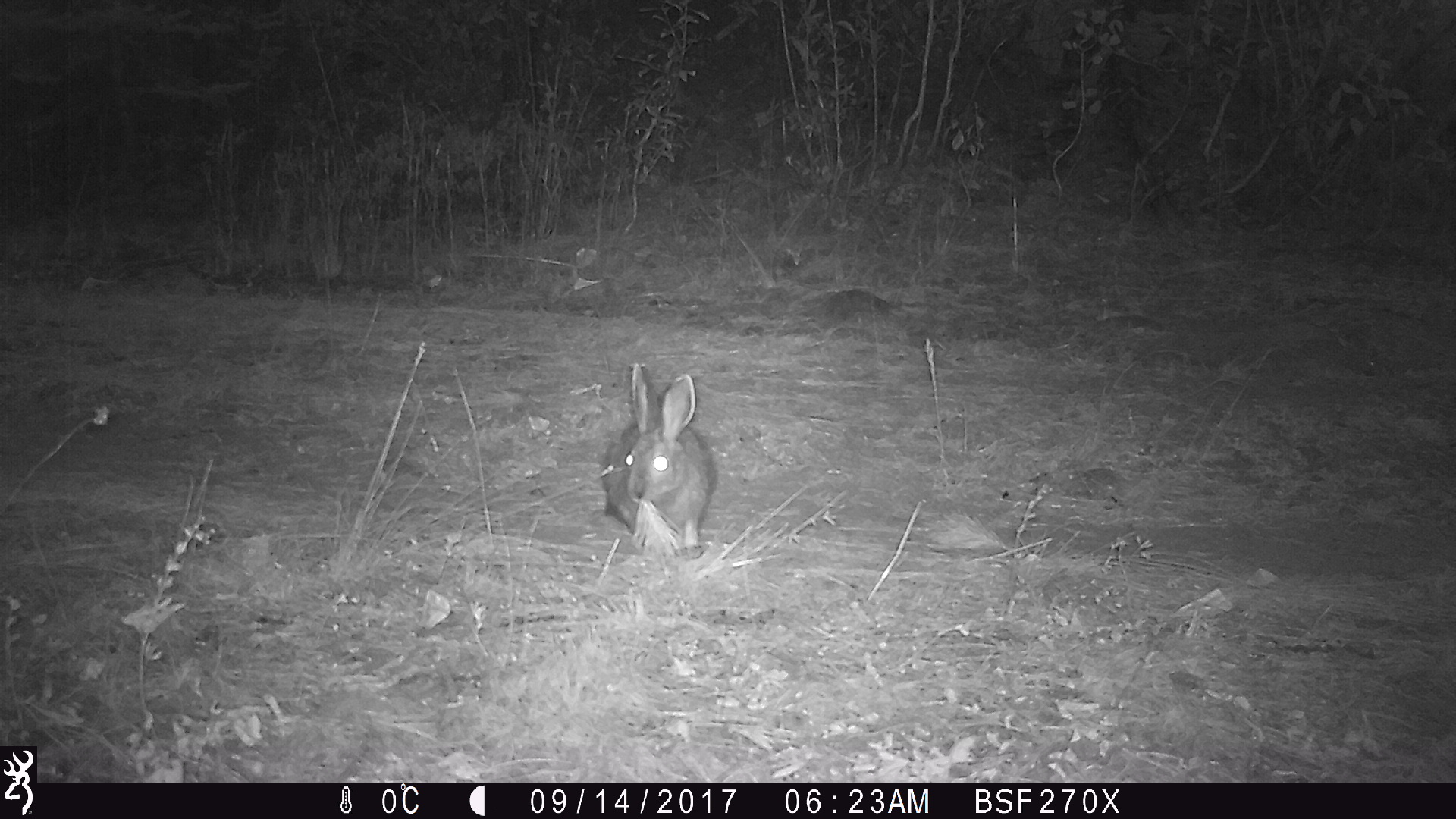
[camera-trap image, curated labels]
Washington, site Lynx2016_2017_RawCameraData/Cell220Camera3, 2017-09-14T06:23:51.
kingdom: Animalia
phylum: Chordata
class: Mammalia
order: Lagomorpha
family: Leporidae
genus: Lepus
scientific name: Lepus americanus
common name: snowshoe hare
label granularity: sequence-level